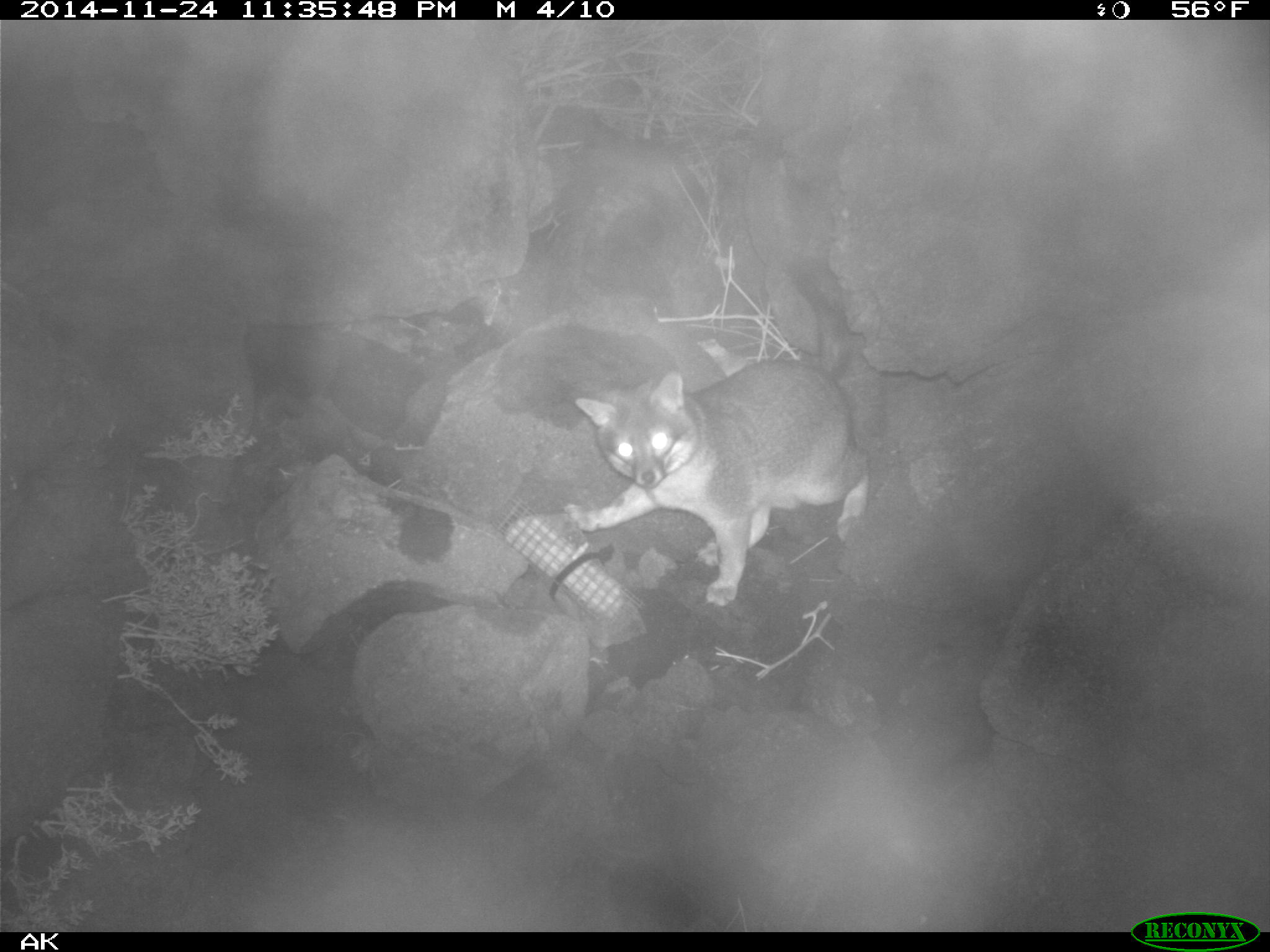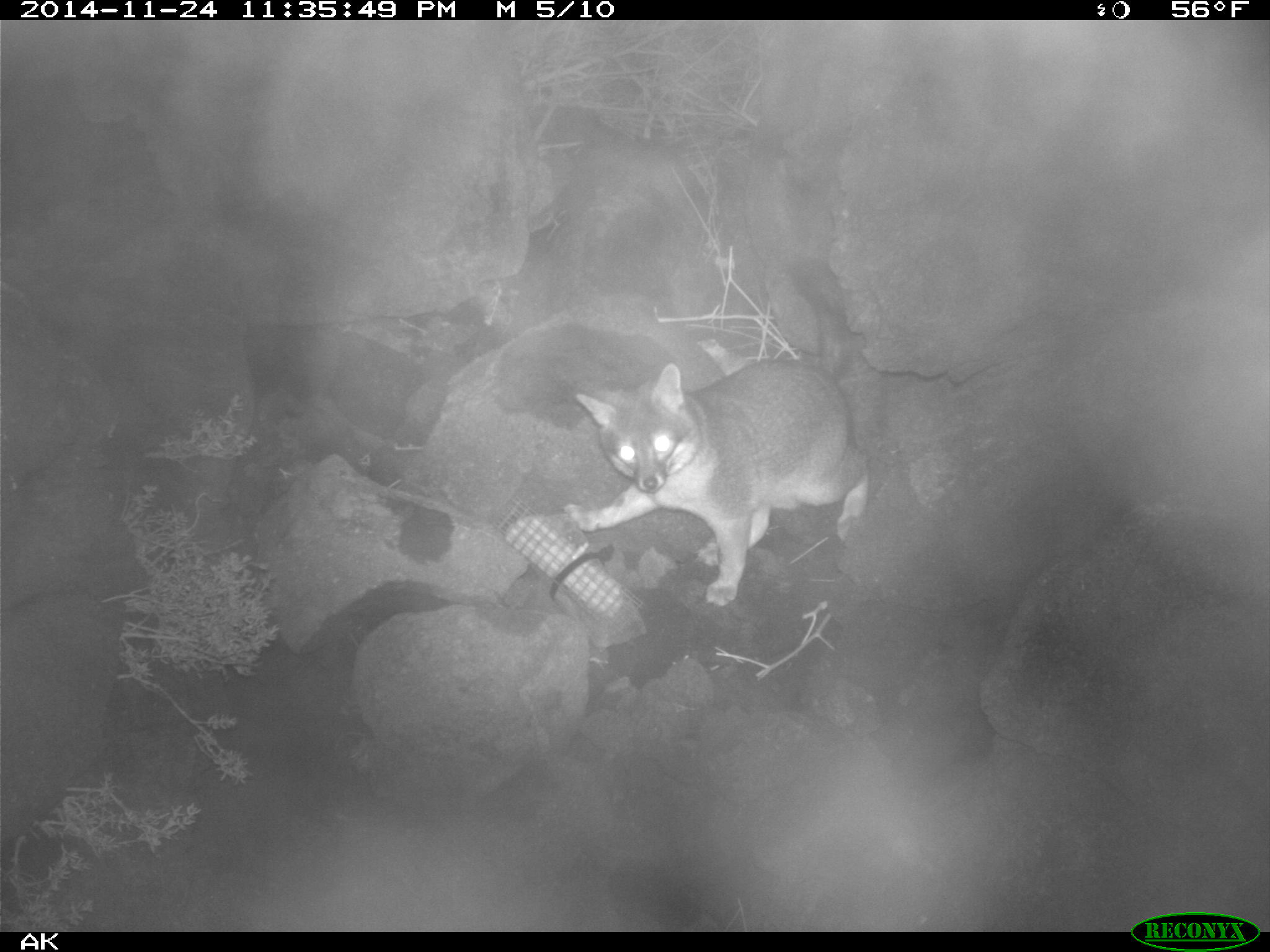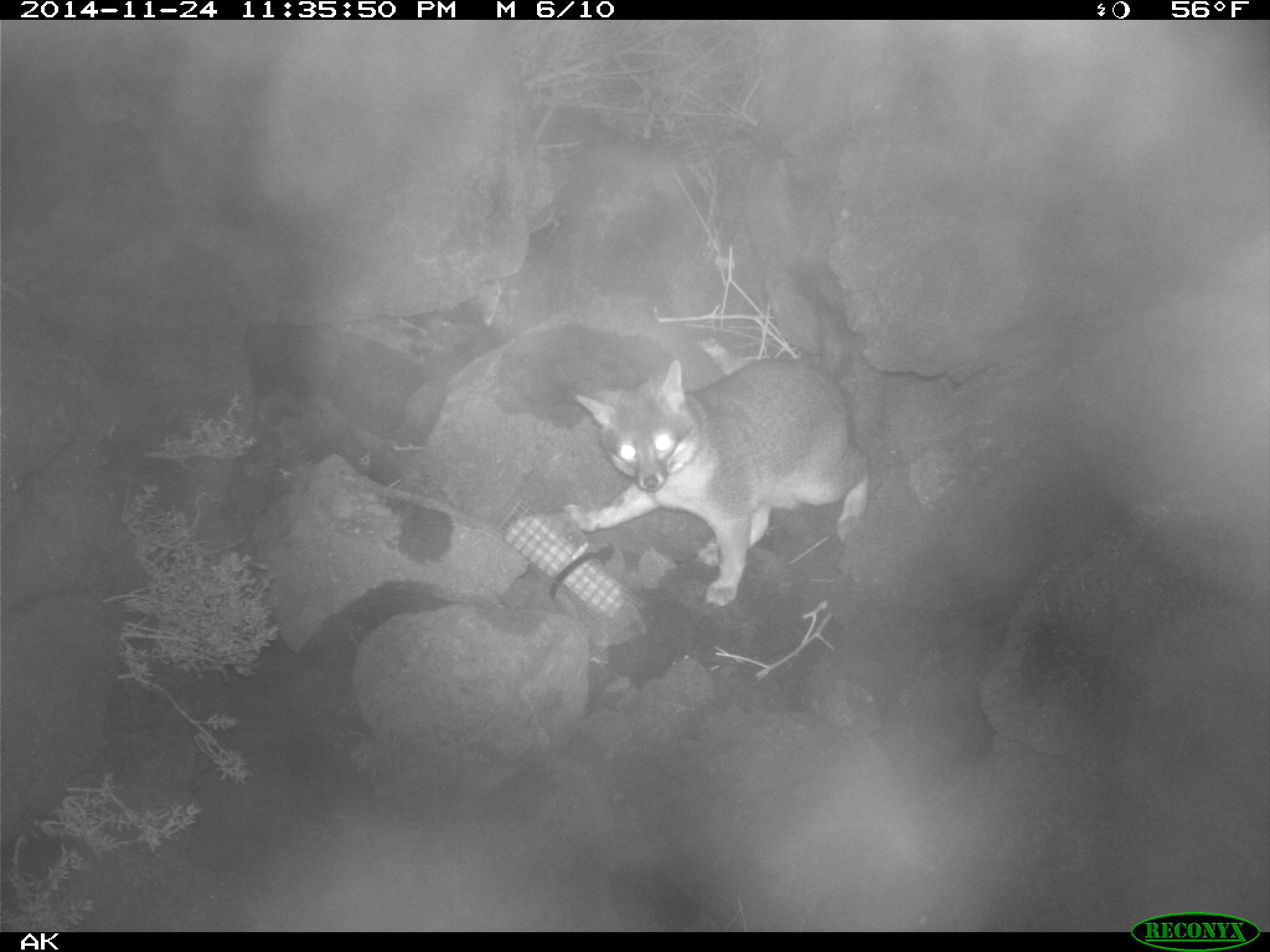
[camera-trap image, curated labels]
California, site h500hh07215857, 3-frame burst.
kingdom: Animalia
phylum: Chordata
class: Mammalia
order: Carnivora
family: Canidae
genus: Urocyon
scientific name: Urocyon littoralis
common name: island fox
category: fox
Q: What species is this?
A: Fox (island fox) (Urocyon littoralis).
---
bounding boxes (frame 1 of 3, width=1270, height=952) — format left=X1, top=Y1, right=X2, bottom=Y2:
fox: left=558, top=356, right=871, bottom=604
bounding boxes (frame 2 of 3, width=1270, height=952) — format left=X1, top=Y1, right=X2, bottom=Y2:
fox: left=564, top=255, right=871, bottom=607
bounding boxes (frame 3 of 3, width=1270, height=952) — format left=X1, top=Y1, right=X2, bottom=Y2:
fox: left=558, top=356, right=871, bottom=604